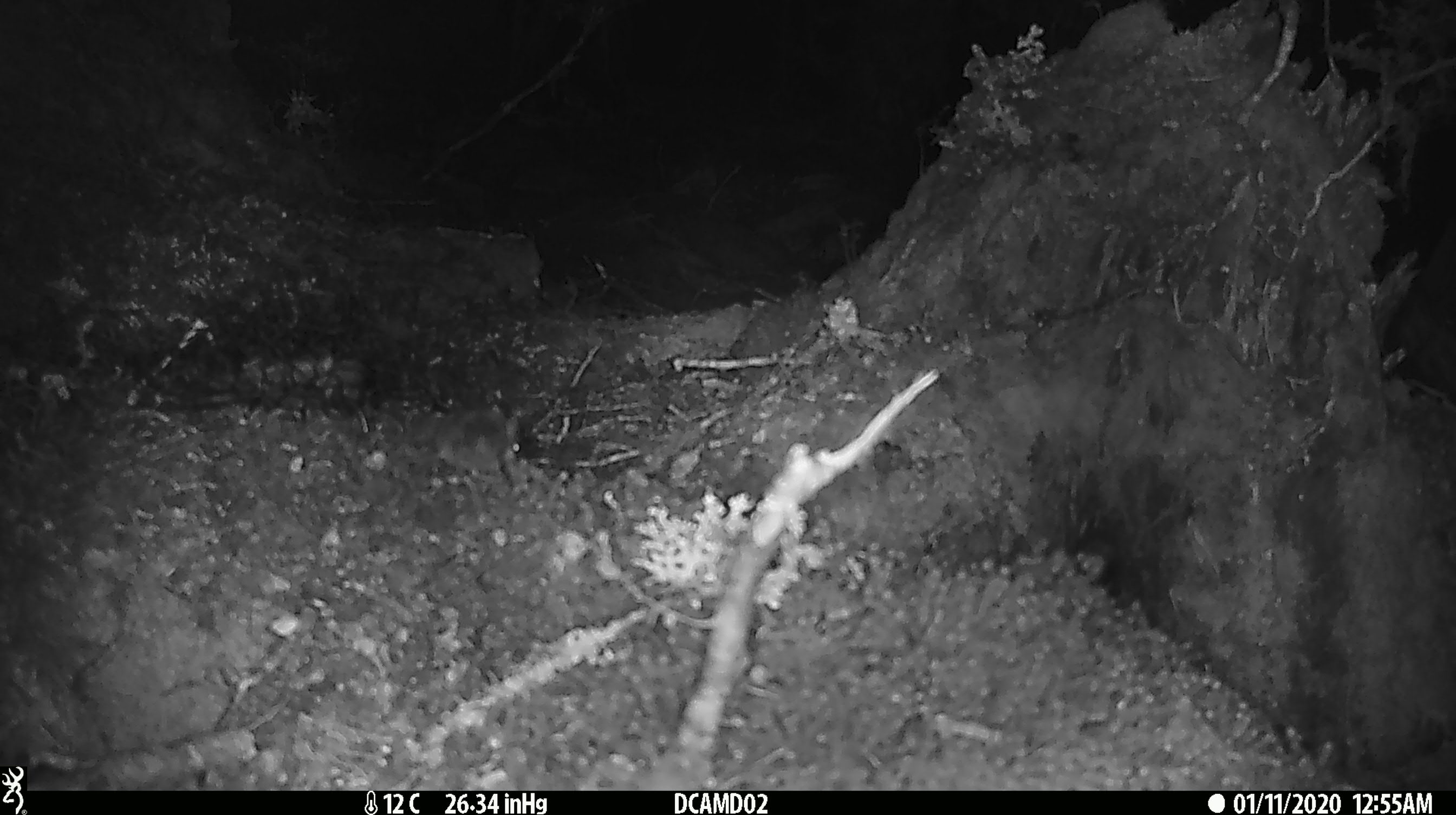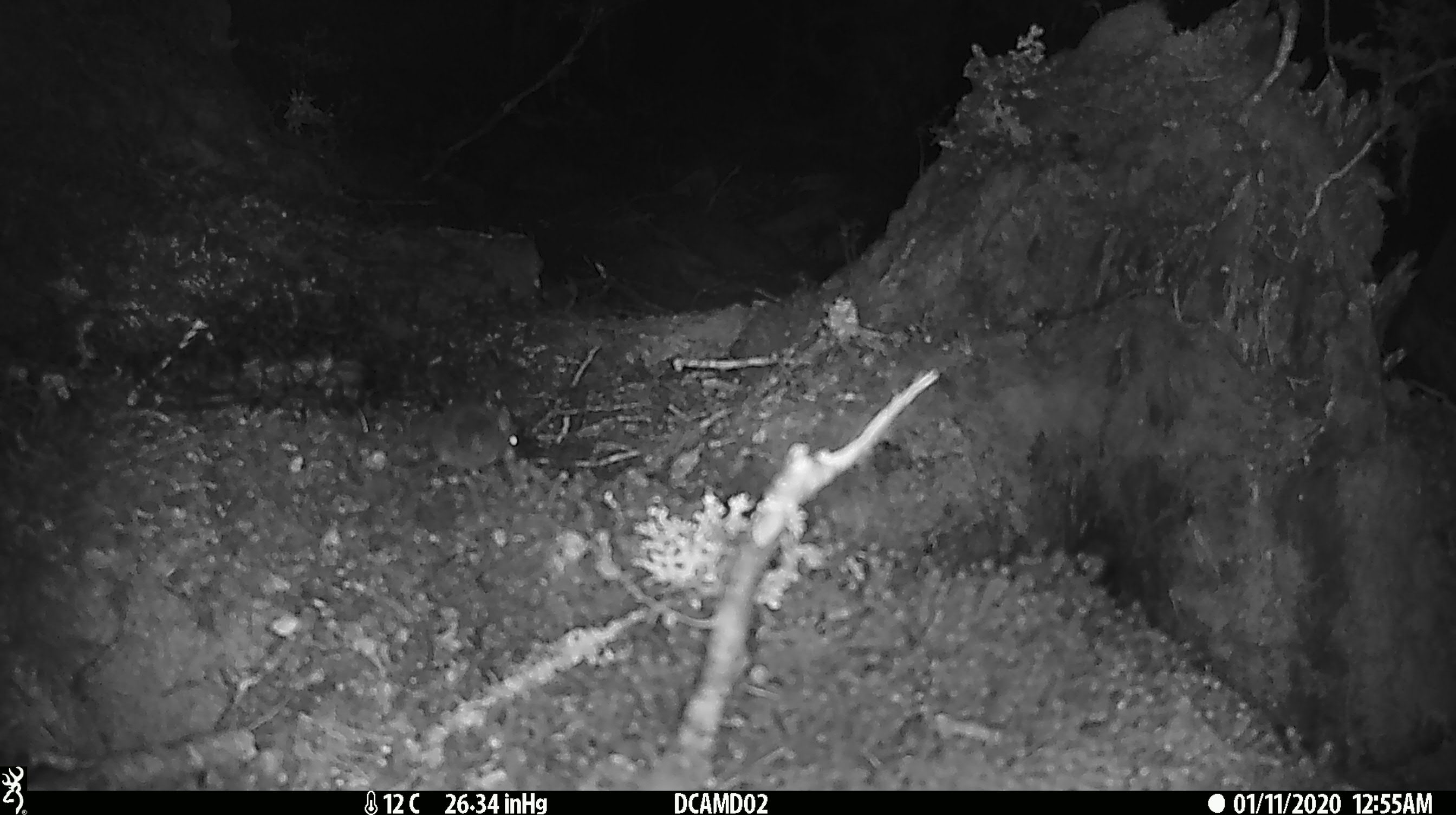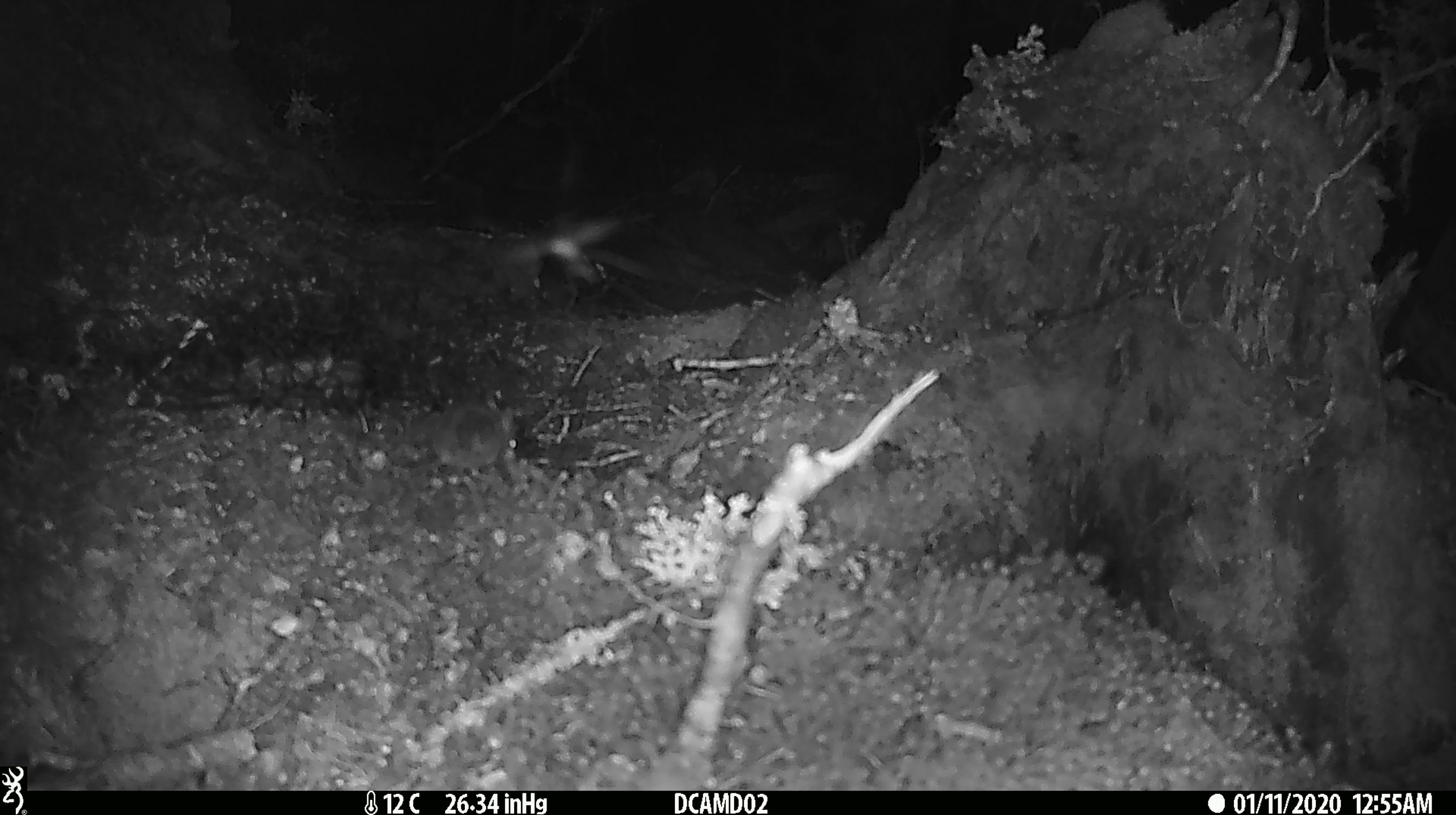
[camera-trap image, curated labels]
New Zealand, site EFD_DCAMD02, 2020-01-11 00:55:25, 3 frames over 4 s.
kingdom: Animalia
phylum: Chordata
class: Mammalia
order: Rodentia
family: Muridae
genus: Mus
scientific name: Mus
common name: mouse